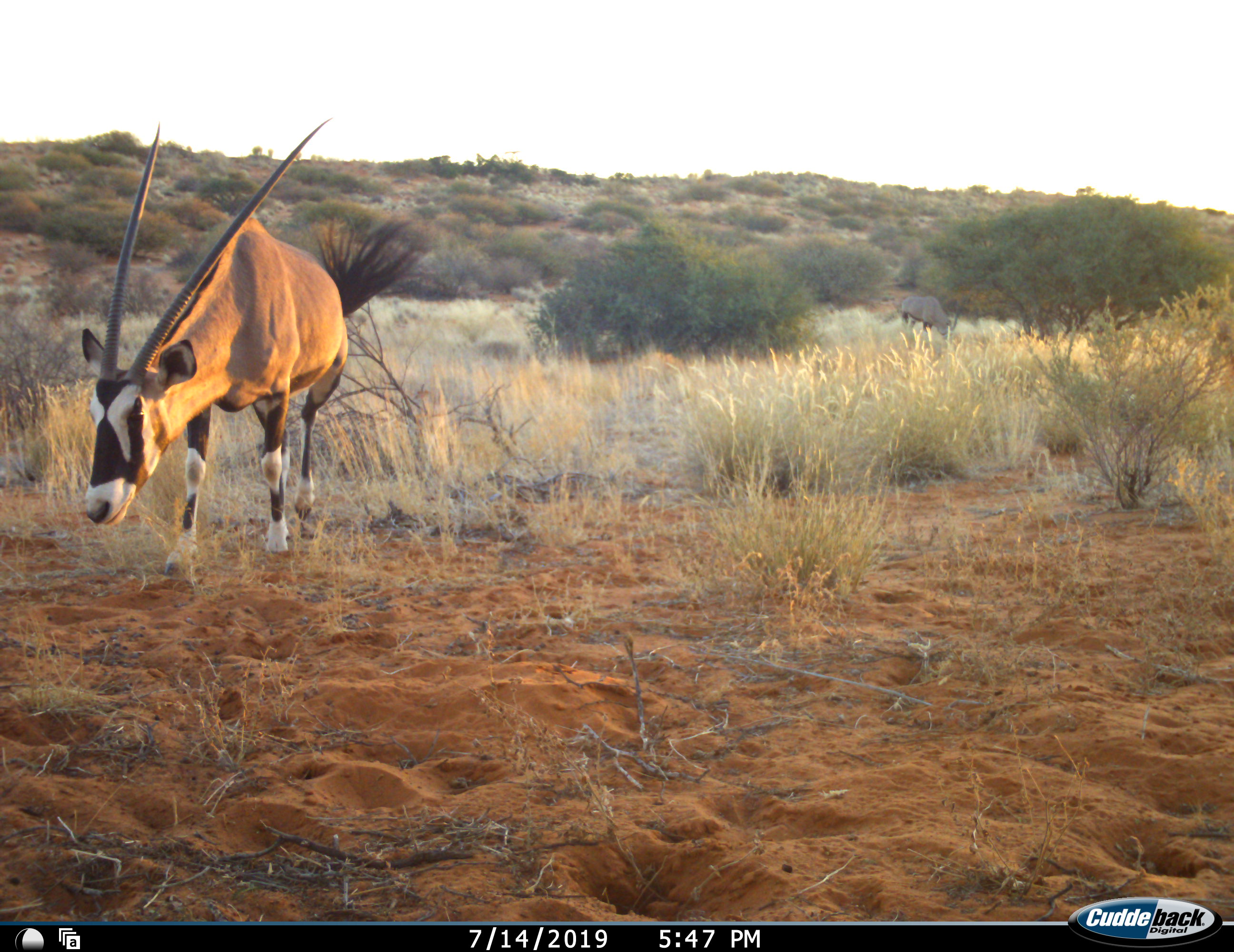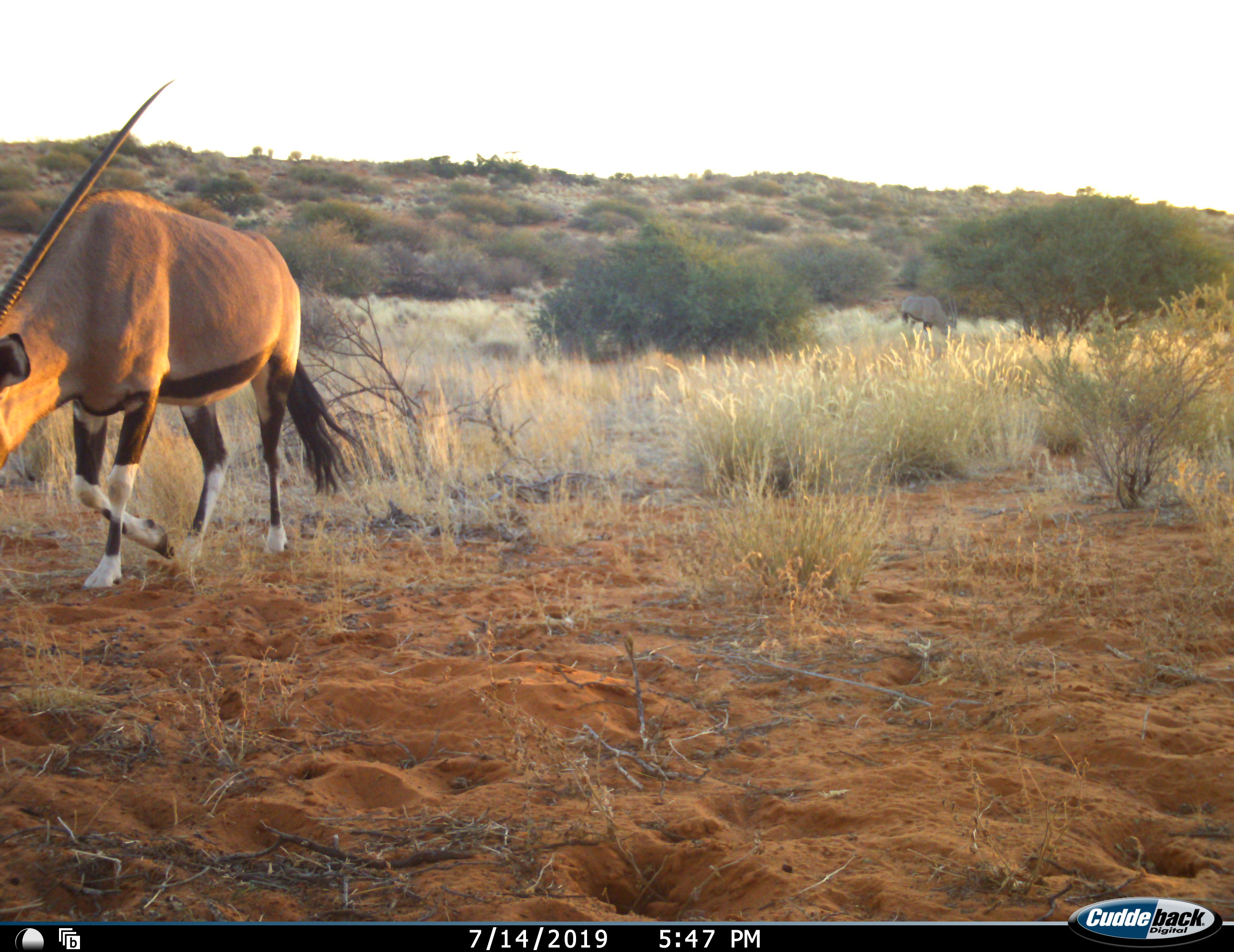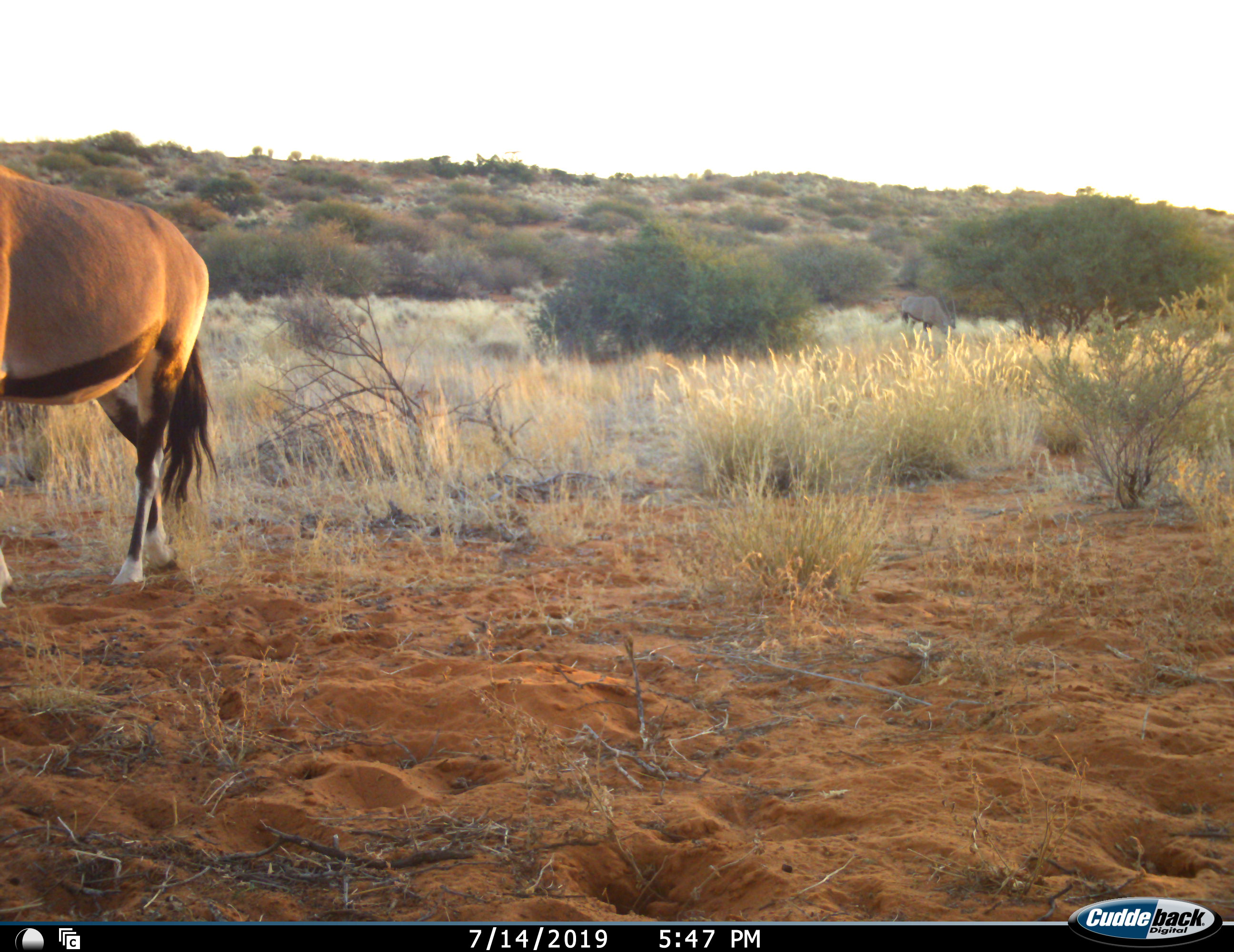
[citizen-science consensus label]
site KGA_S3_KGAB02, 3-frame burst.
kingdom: Animalia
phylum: Chordata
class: Mammalia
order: Artiodactyla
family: Bovidae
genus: Oryx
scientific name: Oryx gazella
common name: gemsbok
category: oryx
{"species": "oryx (gemsbok) (Oryx gazella)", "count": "1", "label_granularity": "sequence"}